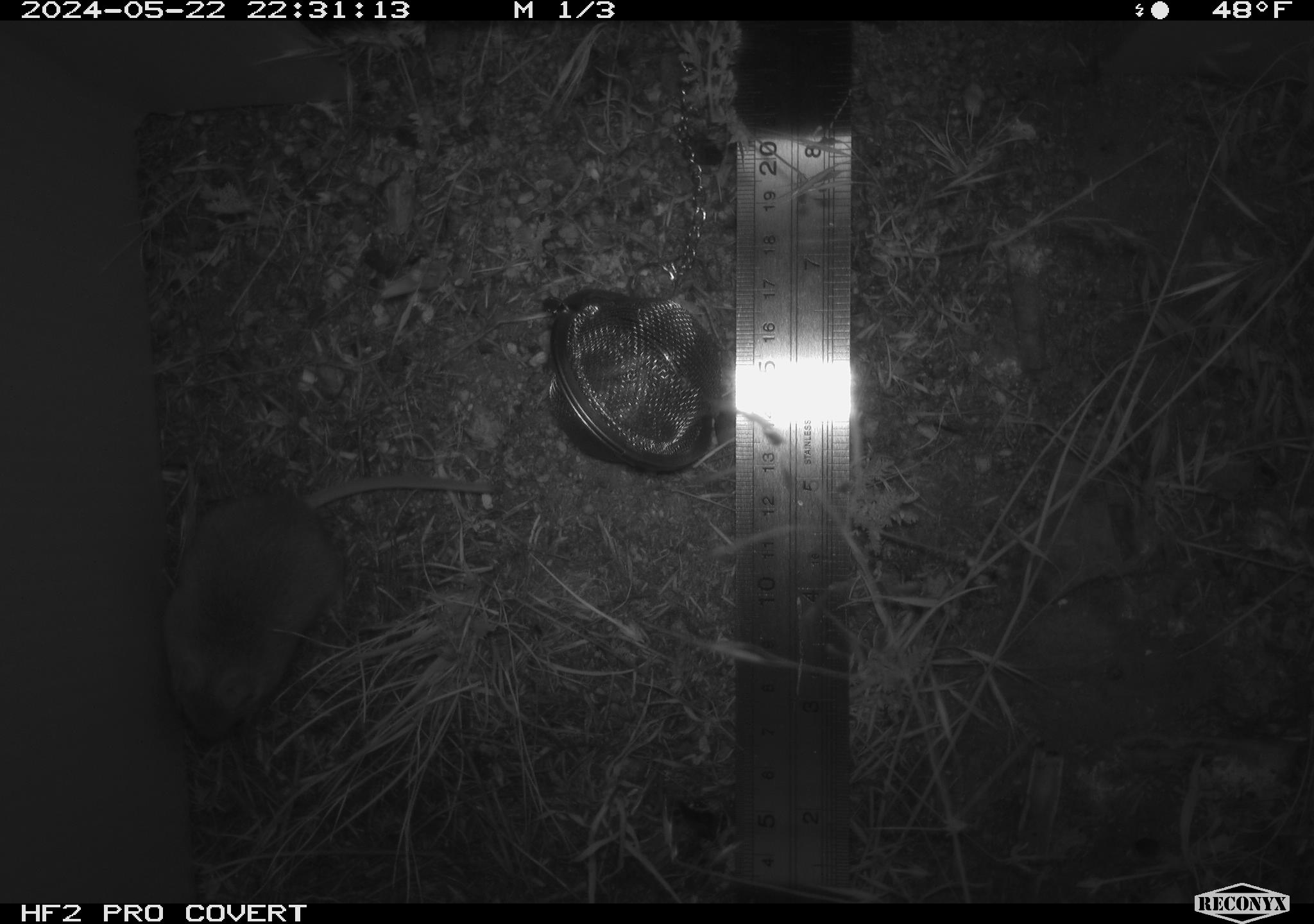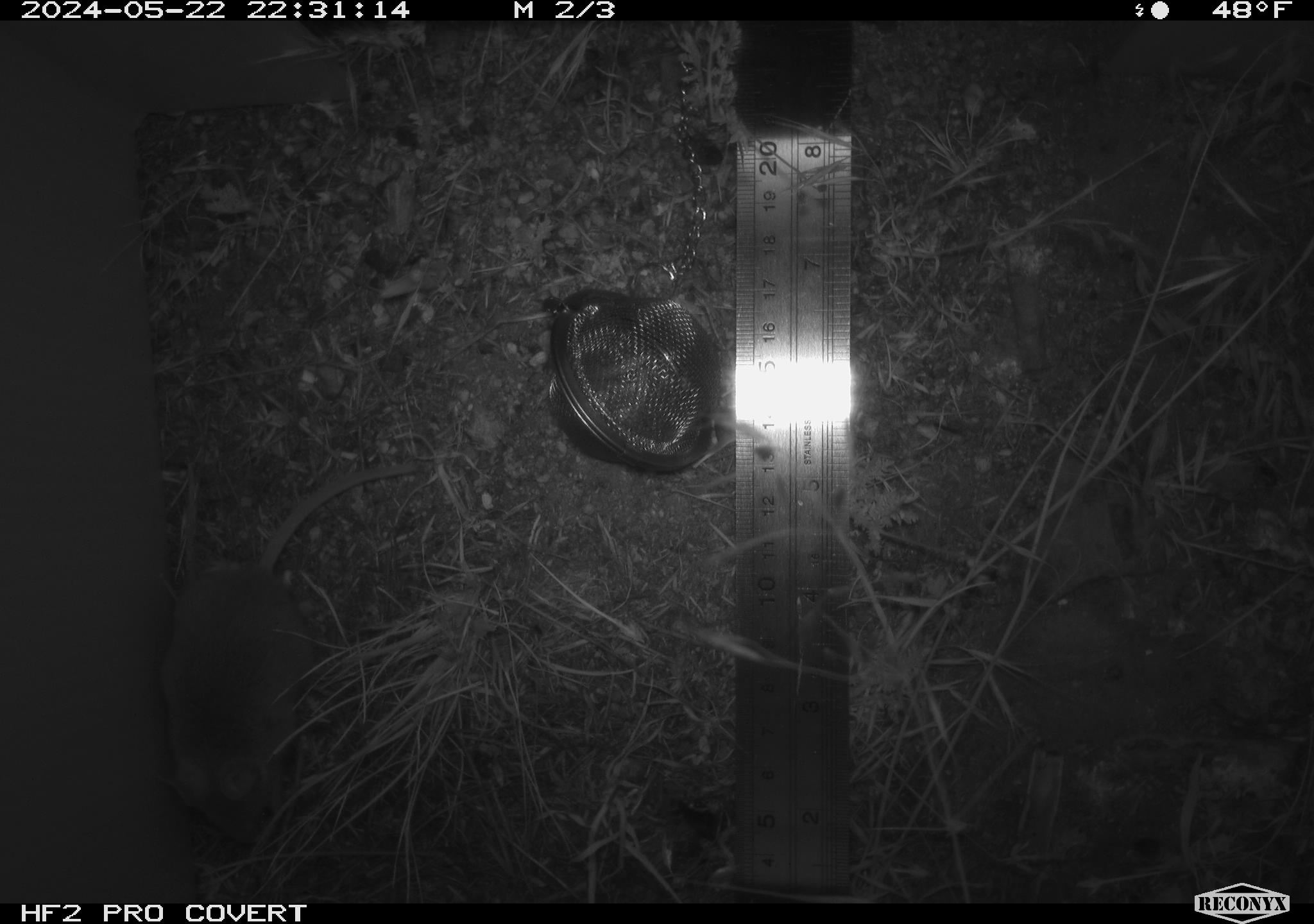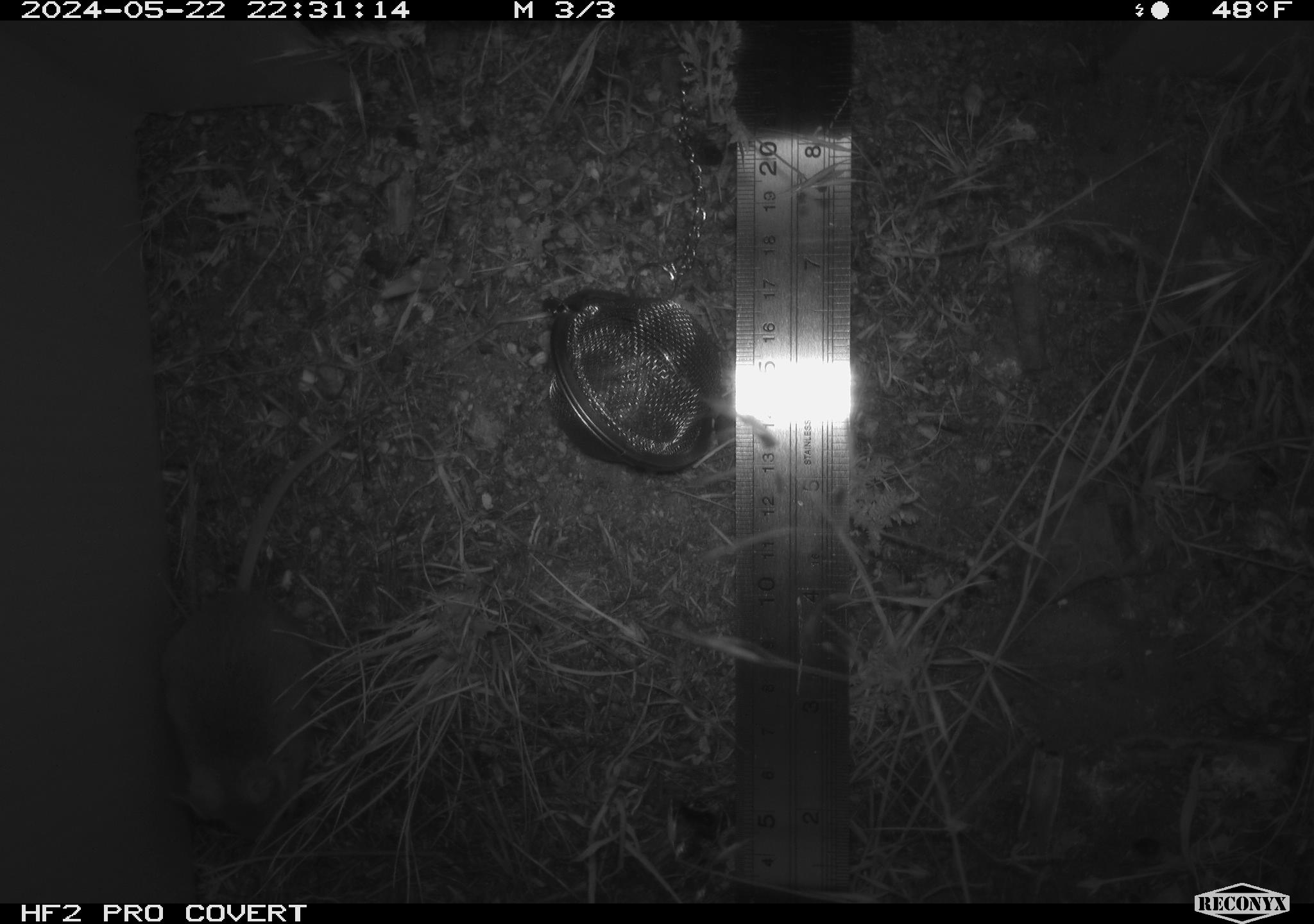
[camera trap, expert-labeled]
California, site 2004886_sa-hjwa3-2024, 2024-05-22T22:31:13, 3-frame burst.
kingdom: Animalia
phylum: Chordata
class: Mammalia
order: Rodentia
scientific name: Rodentia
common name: rodent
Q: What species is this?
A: Rodent (Rodentia).